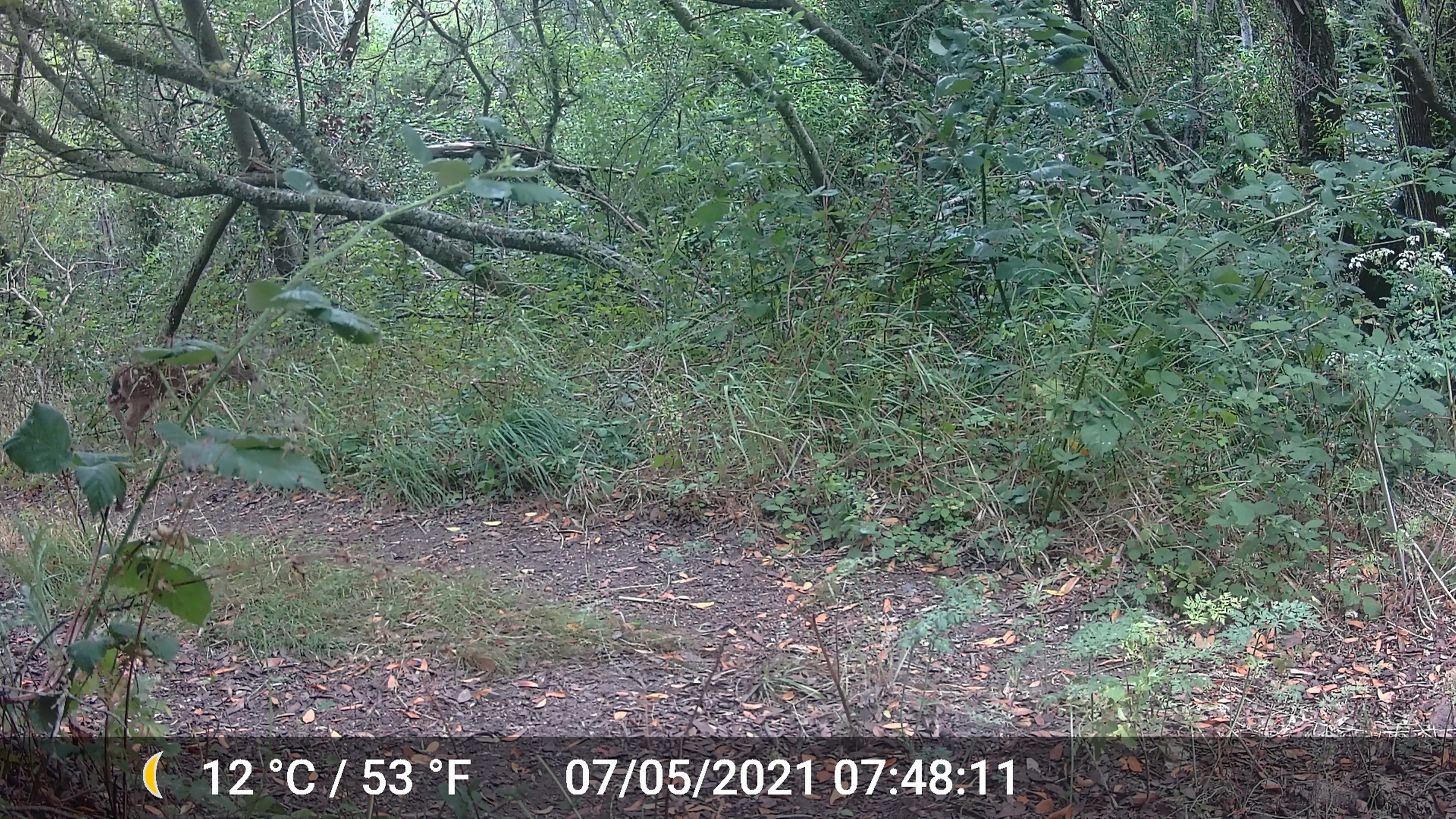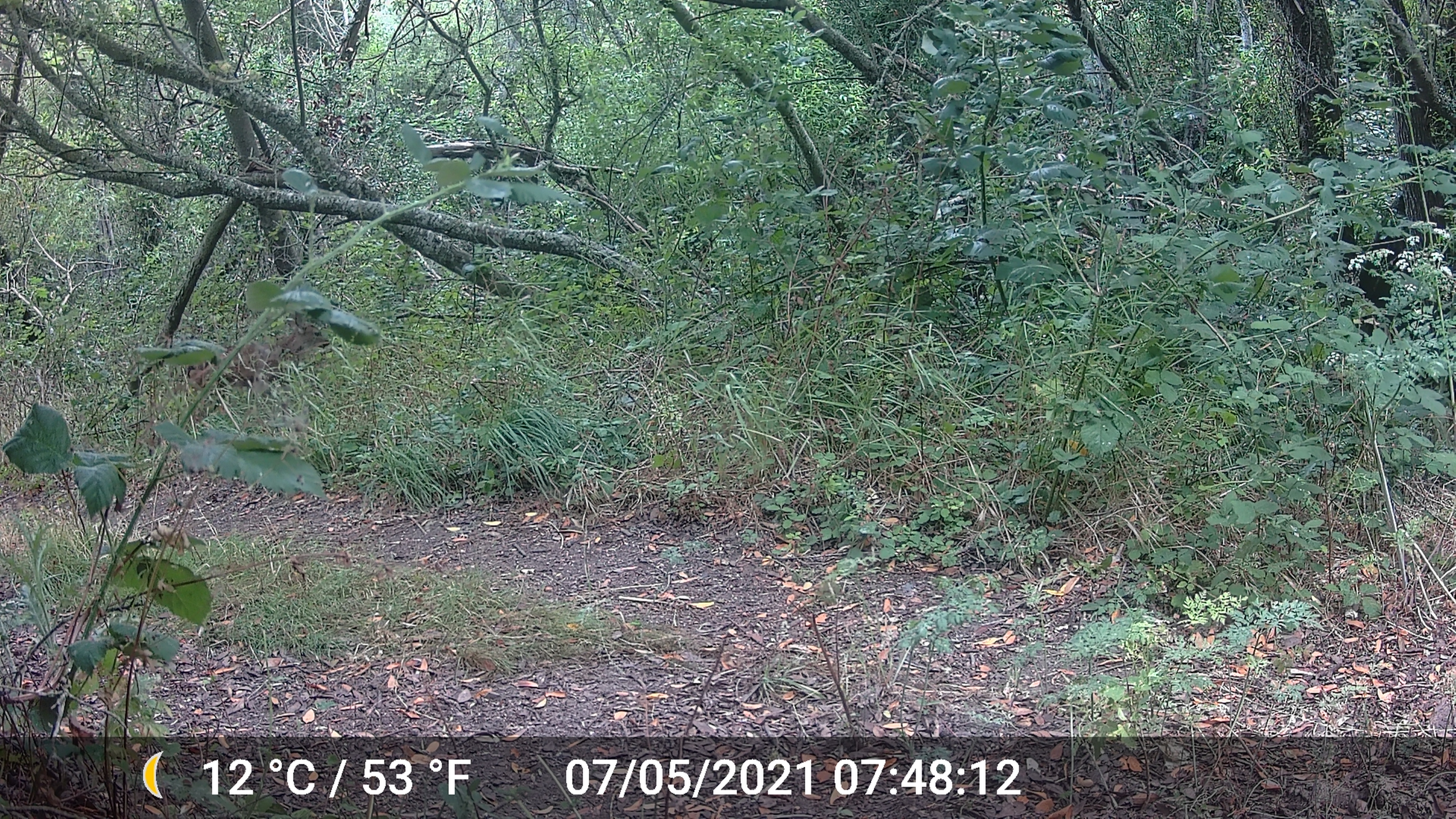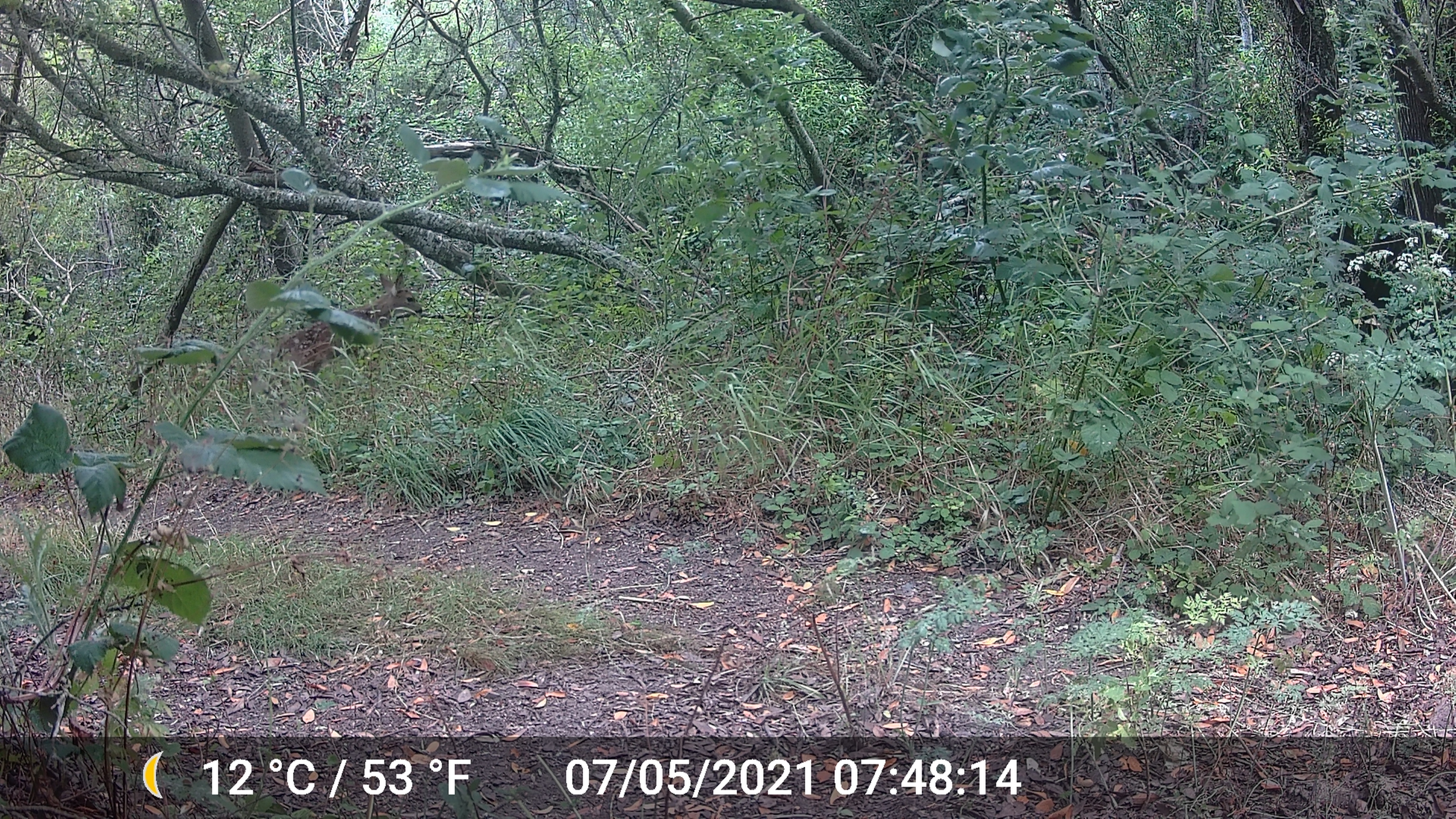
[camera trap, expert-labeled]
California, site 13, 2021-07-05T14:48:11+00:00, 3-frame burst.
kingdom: Animalia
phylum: Chordata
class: Mammalia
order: Artiodactyla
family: Cervidae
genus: Odocoileus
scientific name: Odocoileus hemionus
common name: mule deer